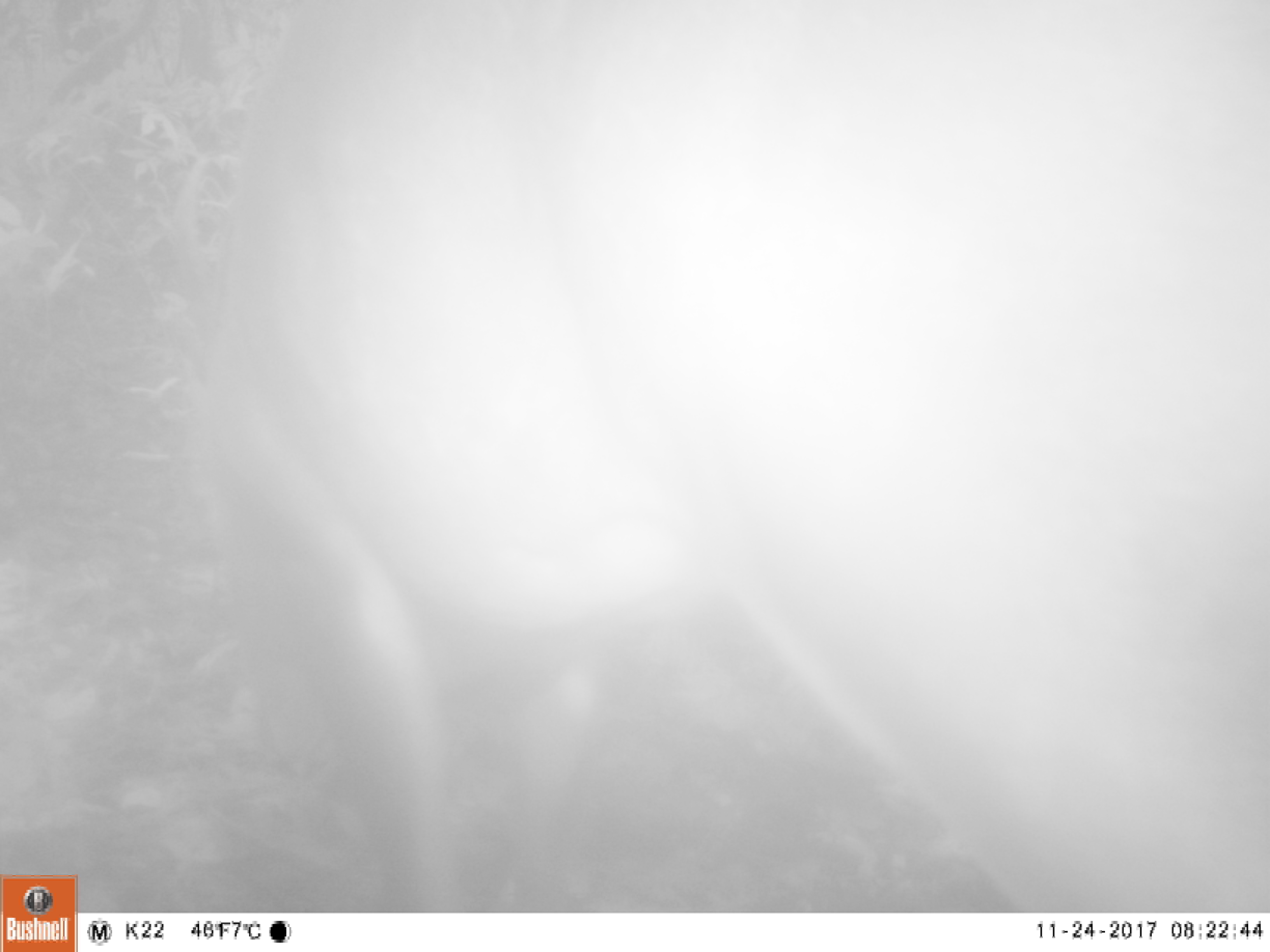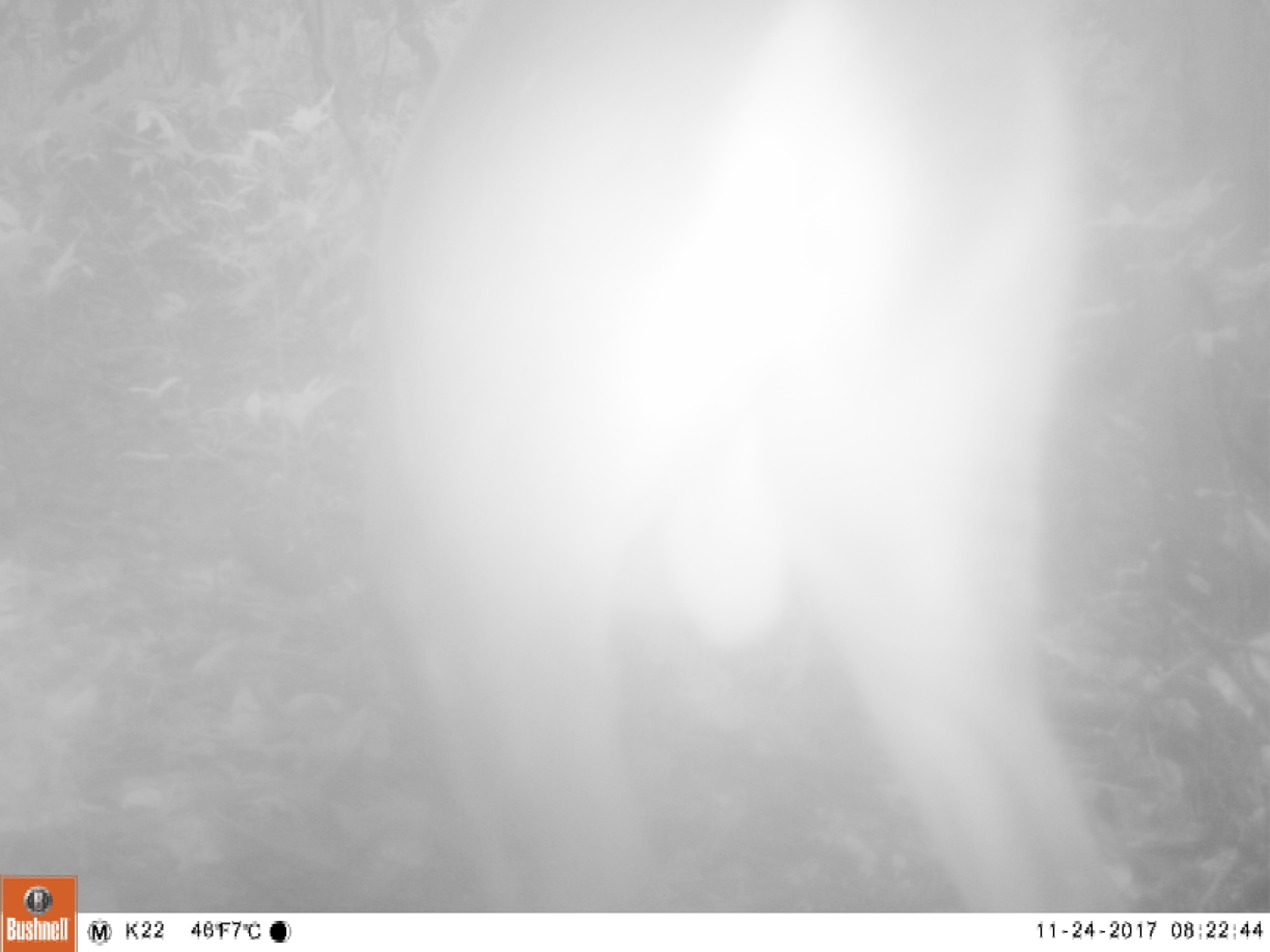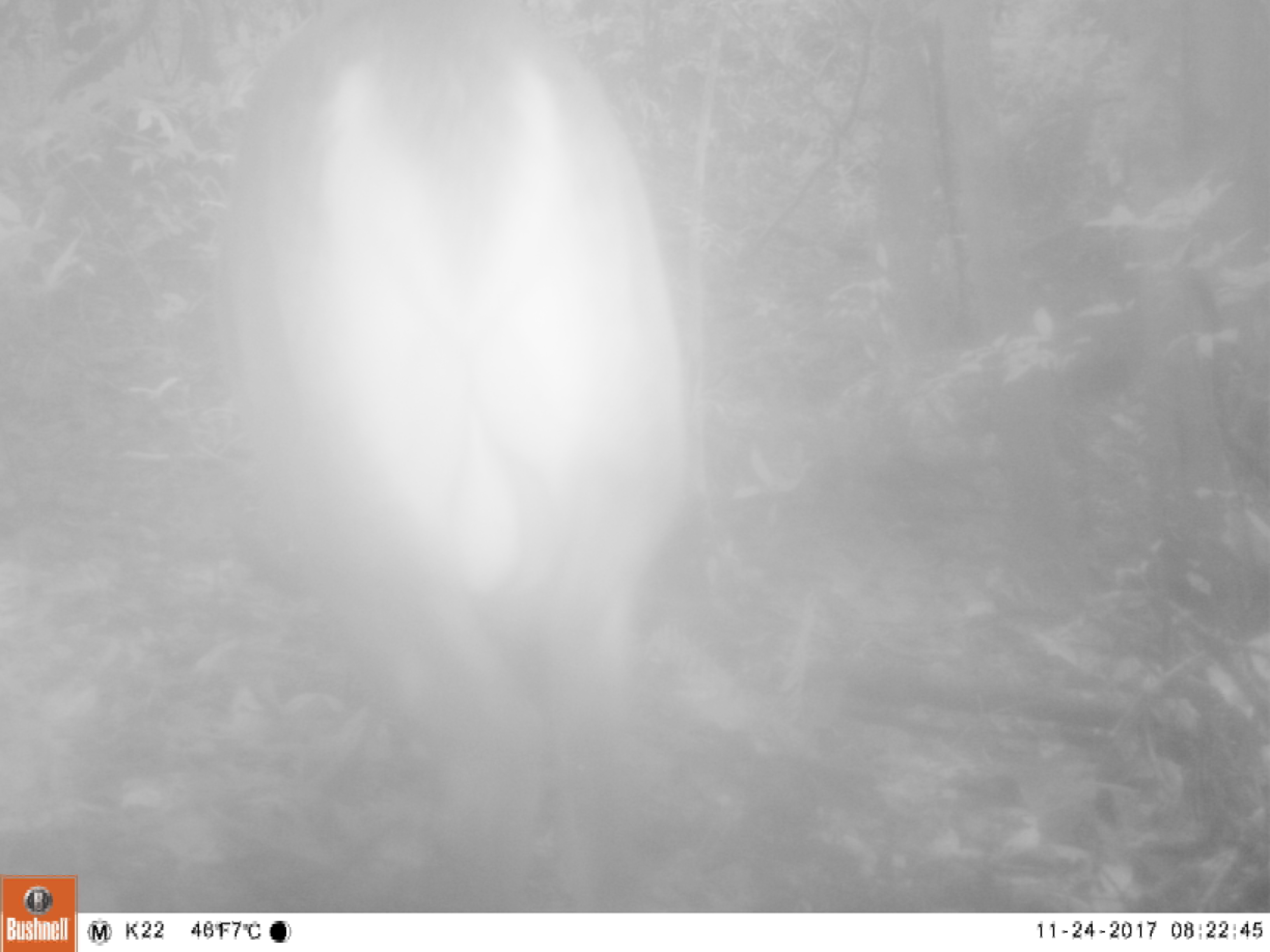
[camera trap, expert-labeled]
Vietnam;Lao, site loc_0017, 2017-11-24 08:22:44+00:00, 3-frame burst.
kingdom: Animalia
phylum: Chordata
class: Mammalia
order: Artiodactyla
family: Cervidae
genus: Muntiacus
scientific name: Muntiacus vuquangensis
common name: large-antlered muntjac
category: large antlered muntjac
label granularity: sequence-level